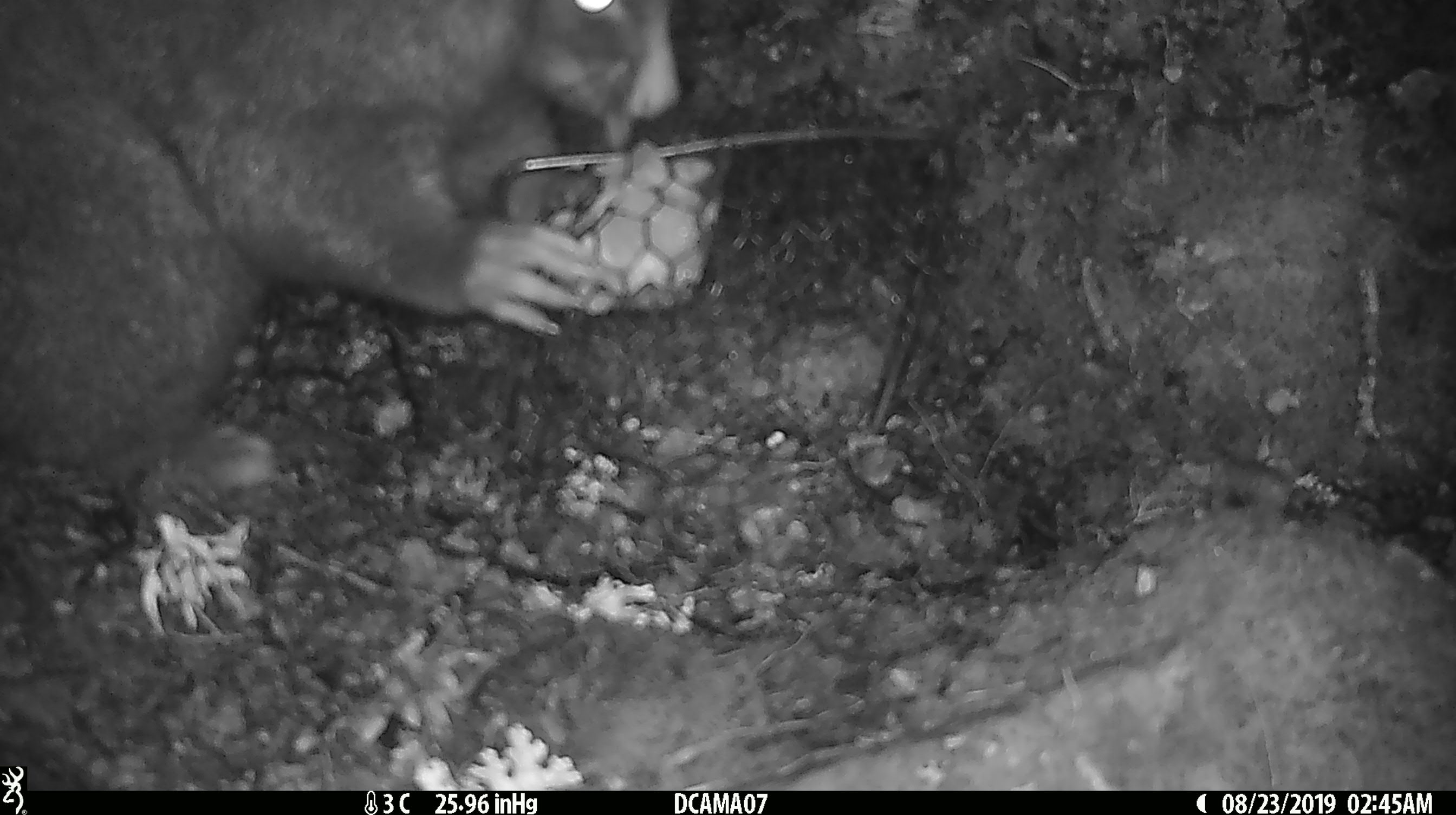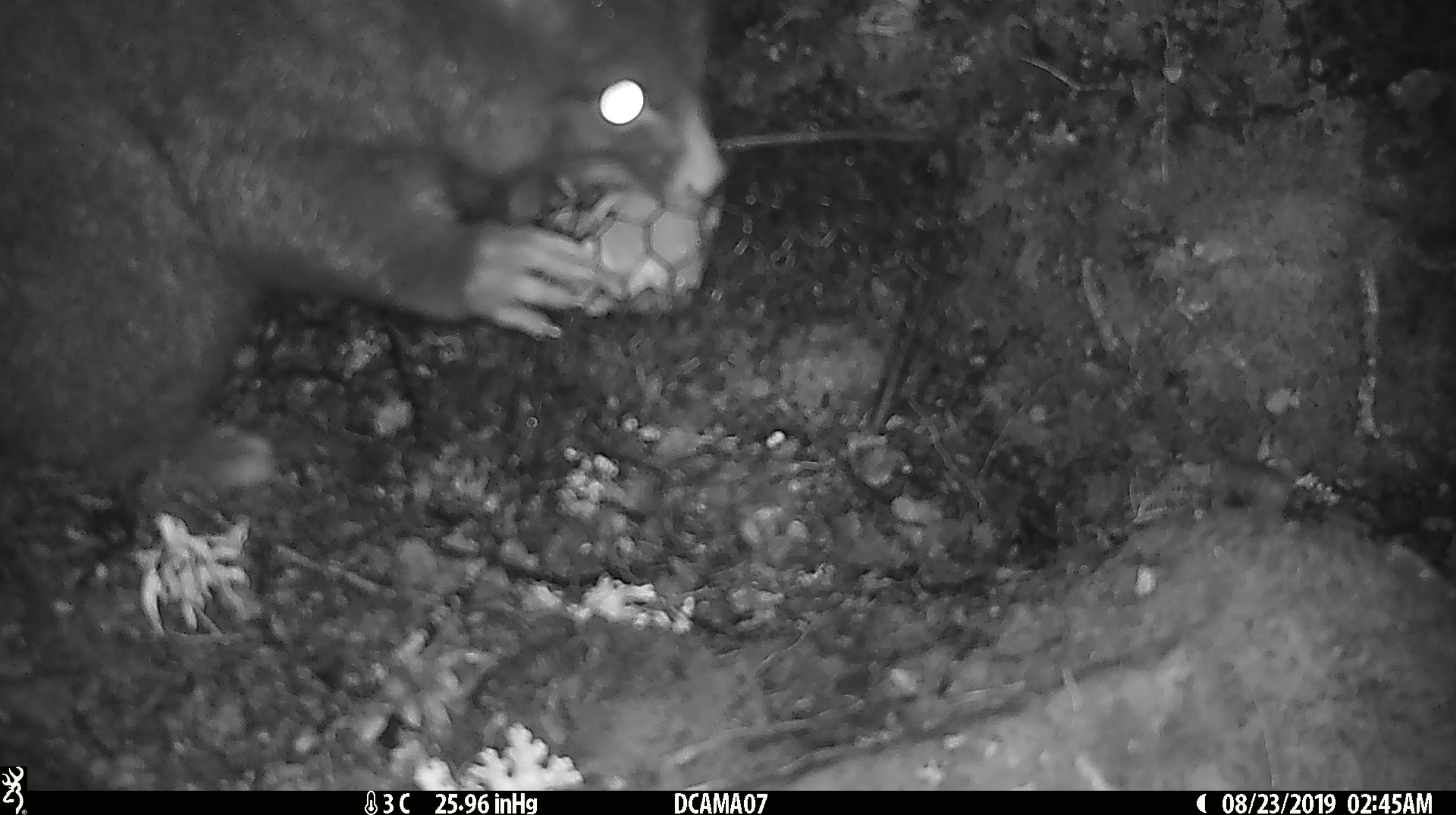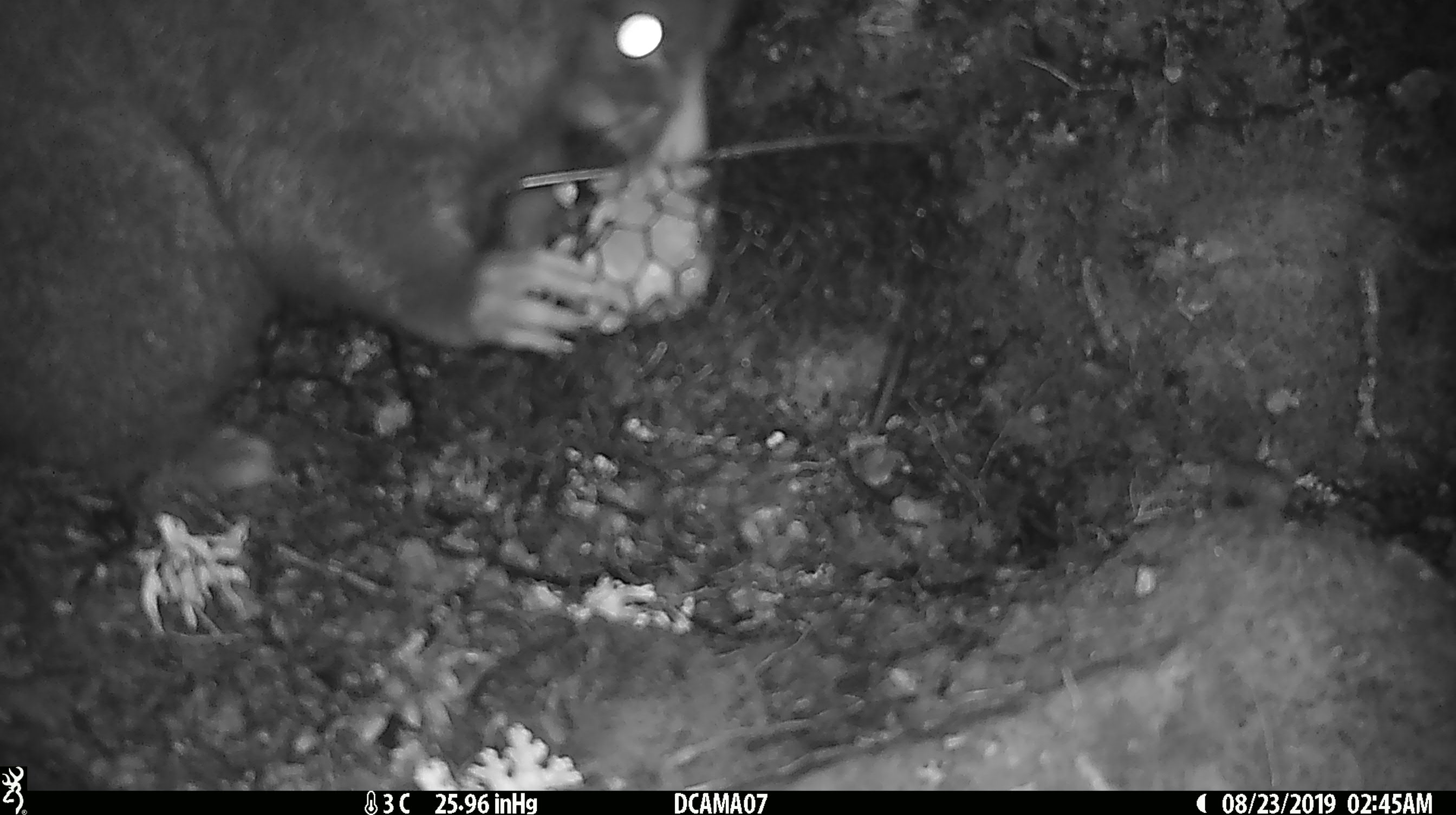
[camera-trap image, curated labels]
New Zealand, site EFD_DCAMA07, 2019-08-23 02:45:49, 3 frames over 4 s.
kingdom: Animalia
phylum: Chordata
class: Mammalia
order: Diprotodontia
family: Phalangeridae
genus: Trichosurus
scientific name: Trichosurus vulpecula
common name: common brushtail possum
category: possum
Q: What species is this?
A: Possum (common brushtail possum) (Trichosurus vulpecula).